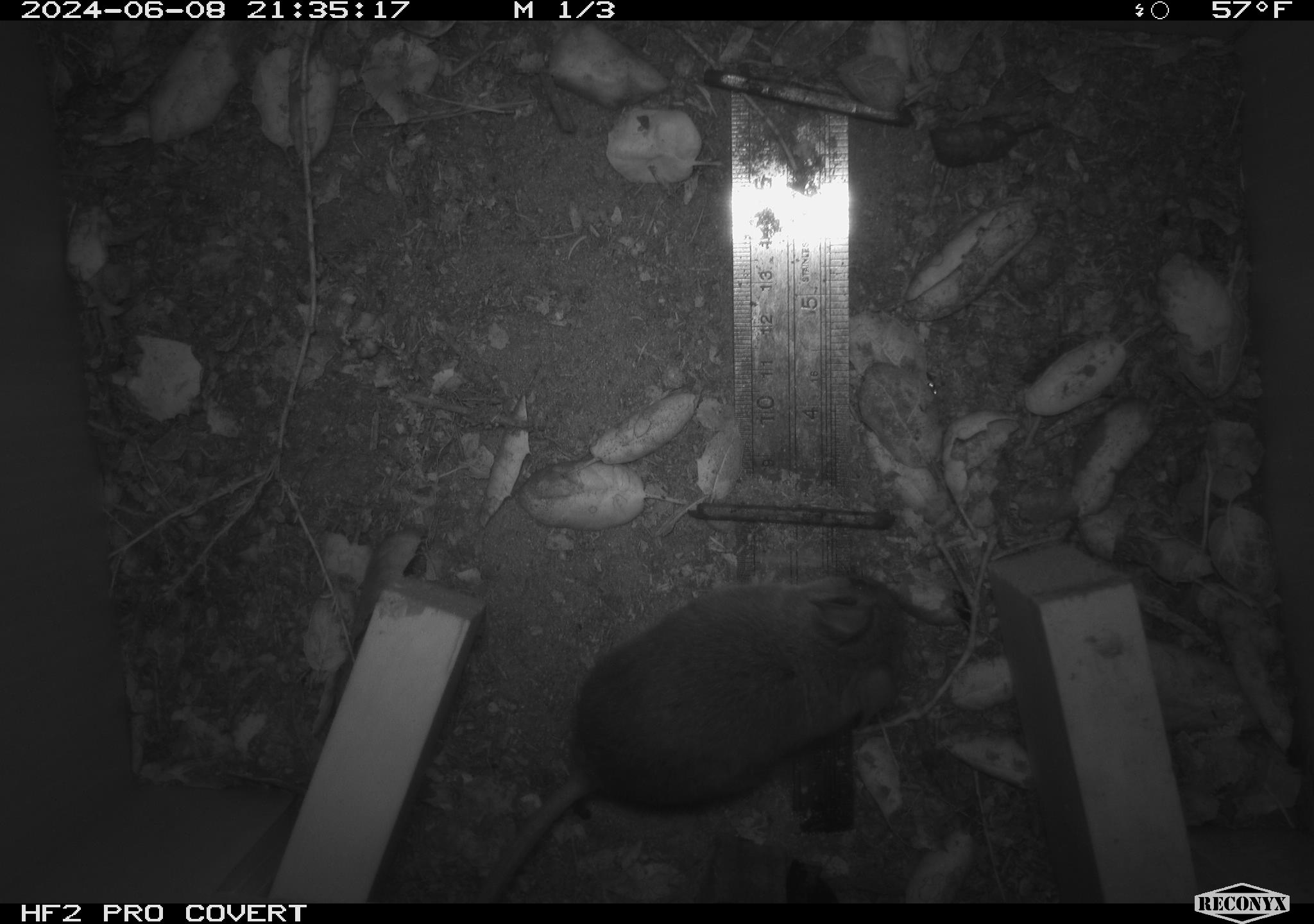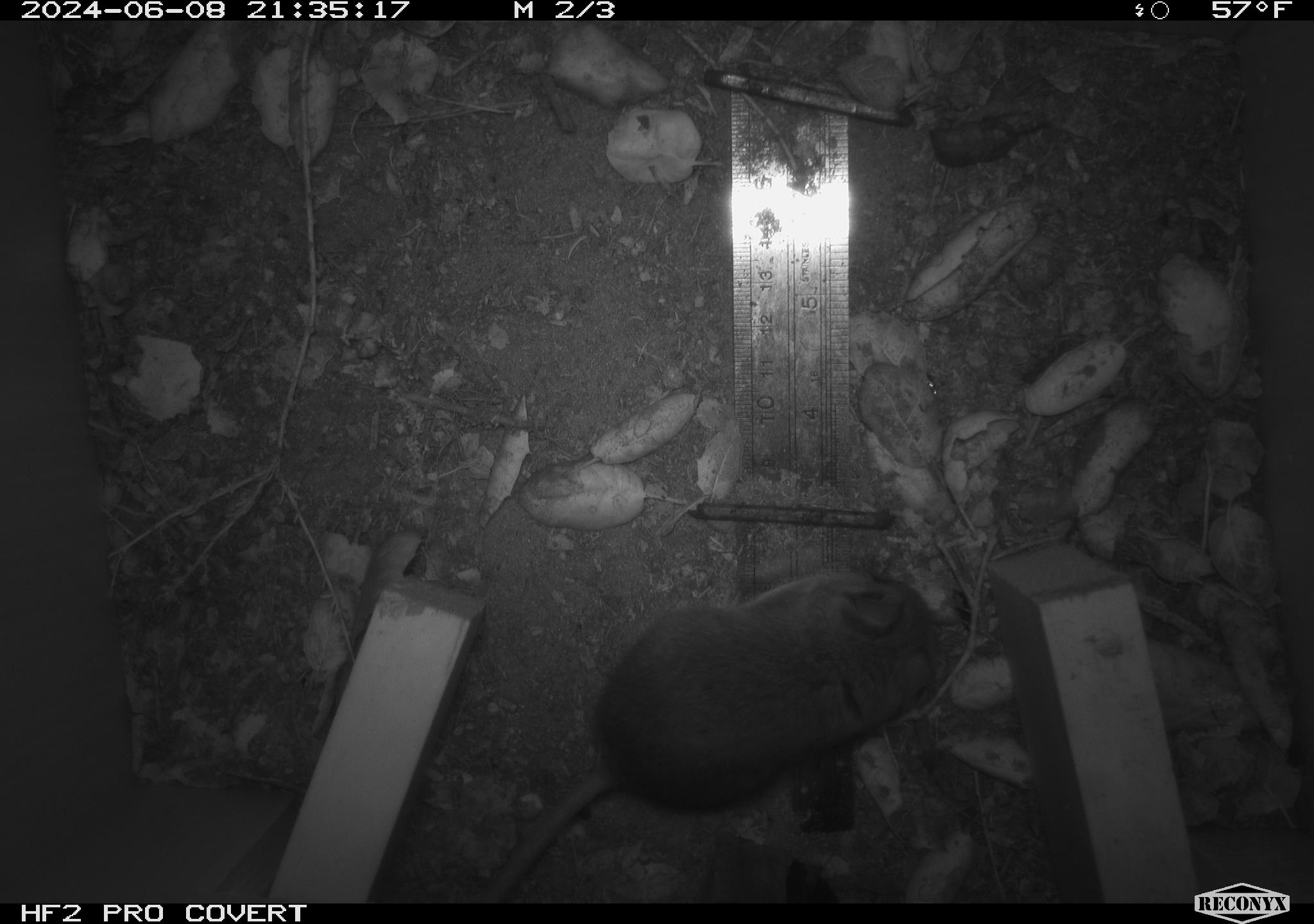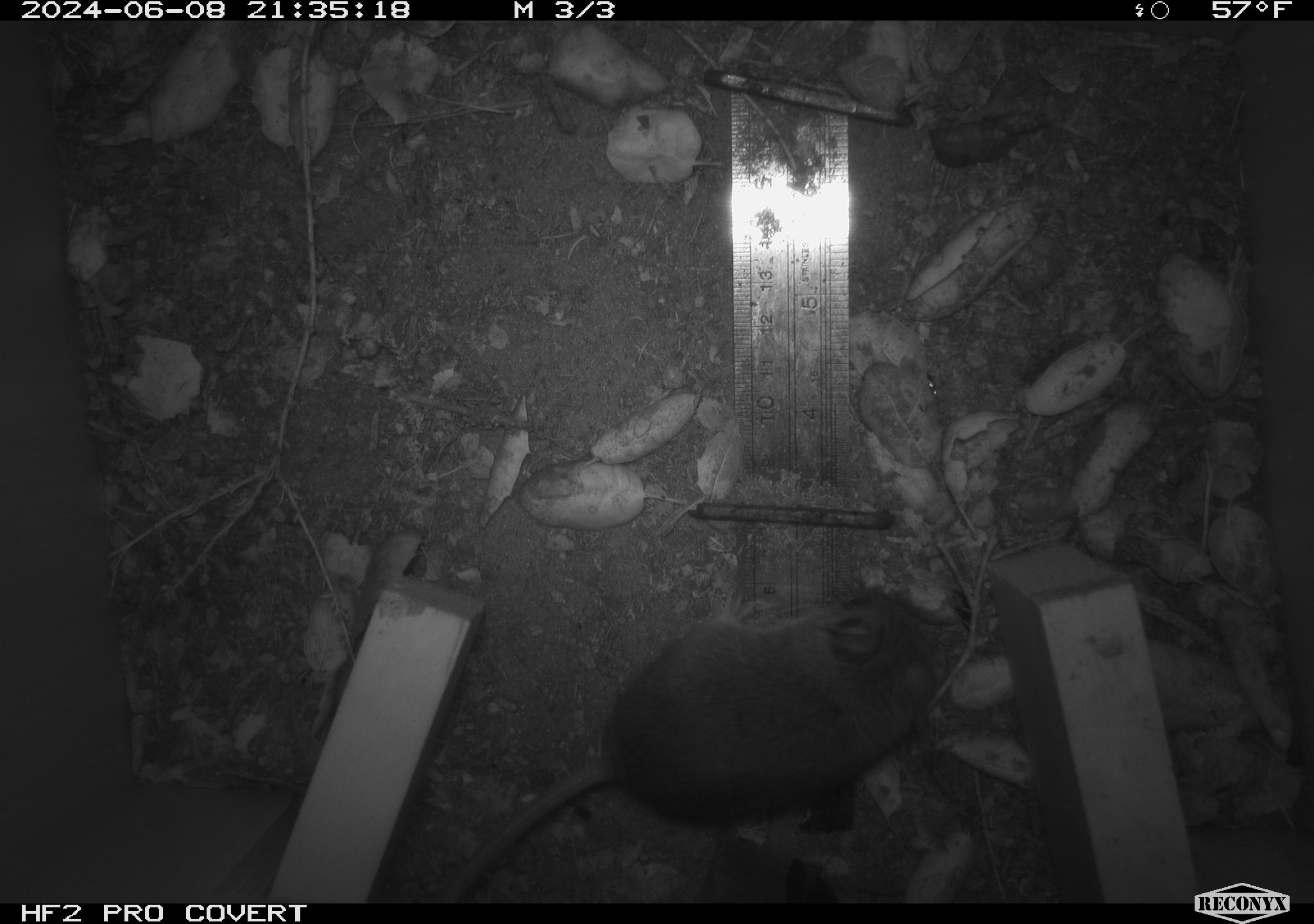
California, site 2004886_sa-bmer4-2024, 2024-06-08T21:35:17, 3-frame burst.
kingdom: Animalia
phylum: Chordata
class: Mammalia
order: Rodentia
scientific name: Rodentia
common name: woodrat or rat or mouse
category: woodrat or rat or mouse species